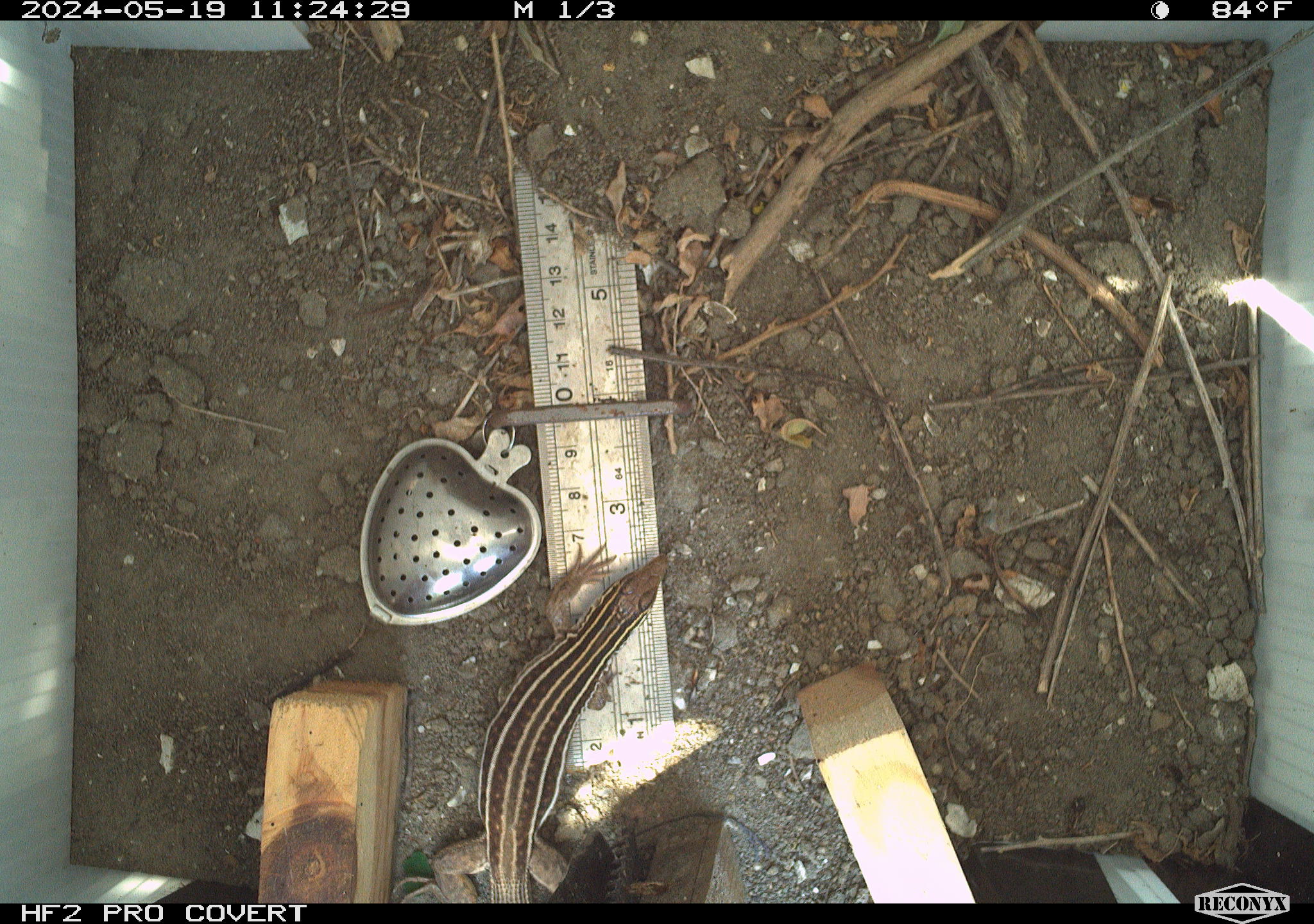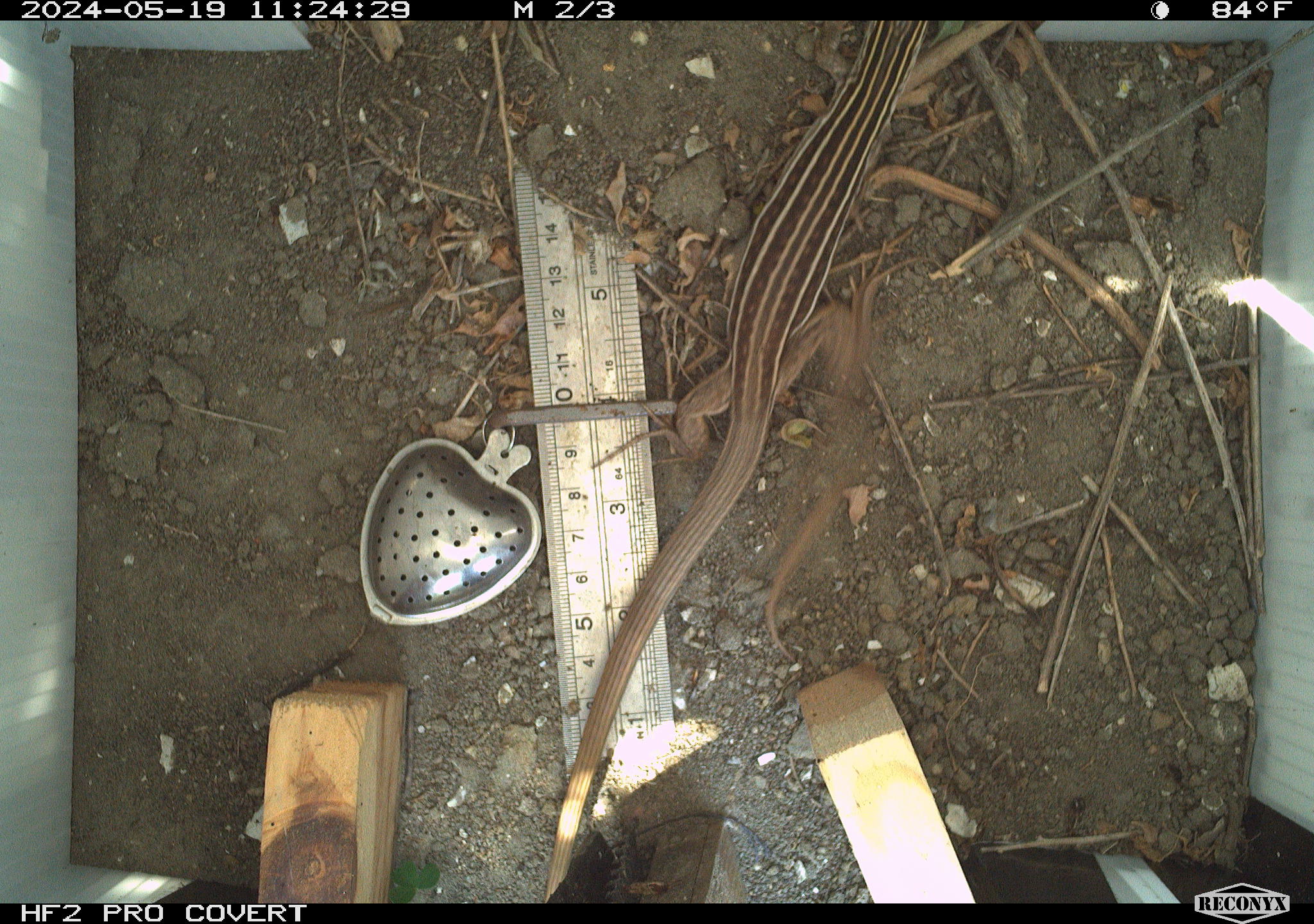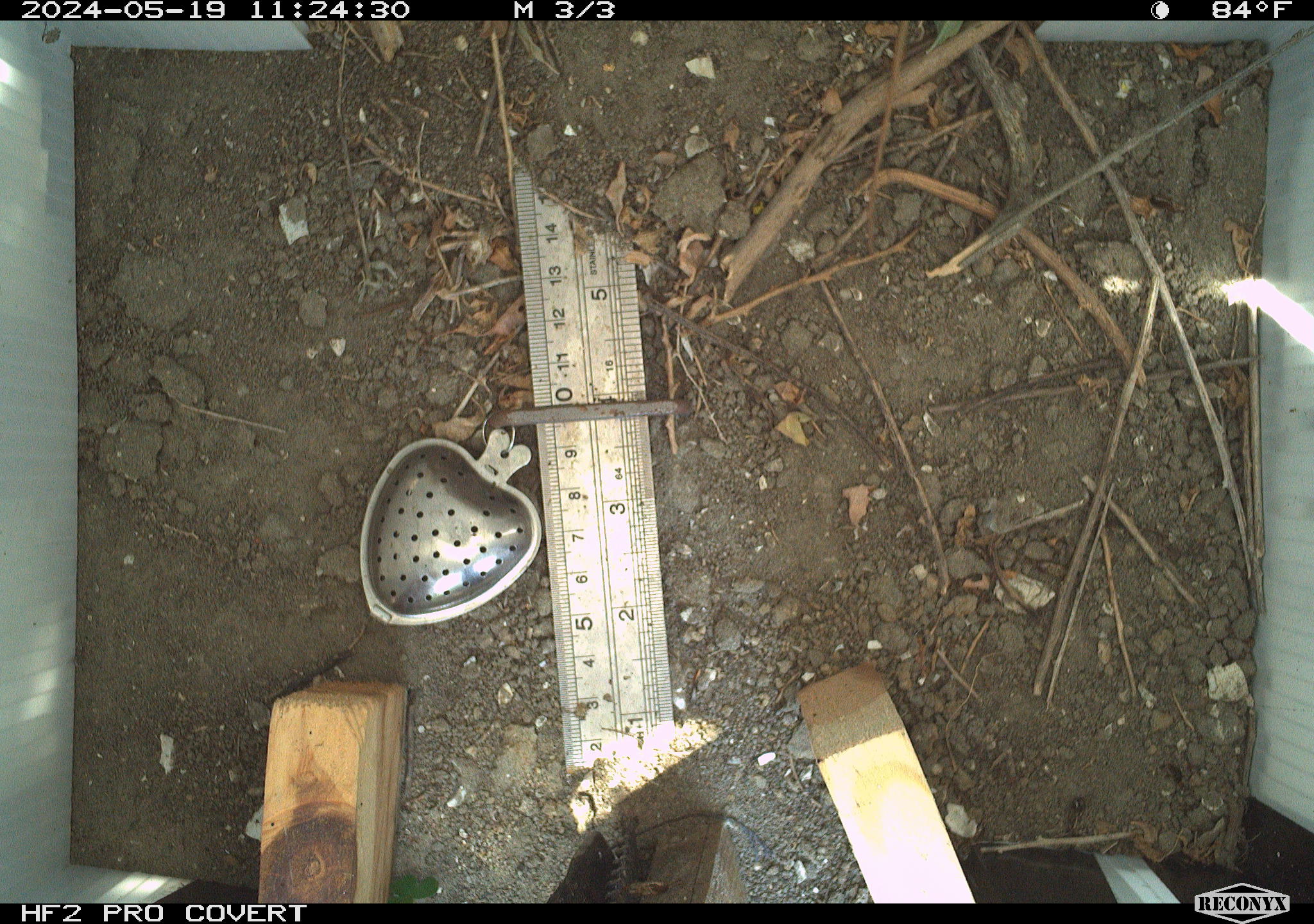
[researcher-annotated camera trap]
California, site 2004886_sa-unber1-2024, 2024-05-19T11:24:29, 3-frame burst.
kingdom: Animalia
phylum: Chordata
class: Reptilia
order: Squamata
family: Teiidae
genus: Aspidoscelis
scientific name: Aspidoscelis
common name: whiptail lizards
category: aspidoscelis species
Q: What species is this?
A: Aspidoscelis species (whiptail lizards) (Aspidoscelis).